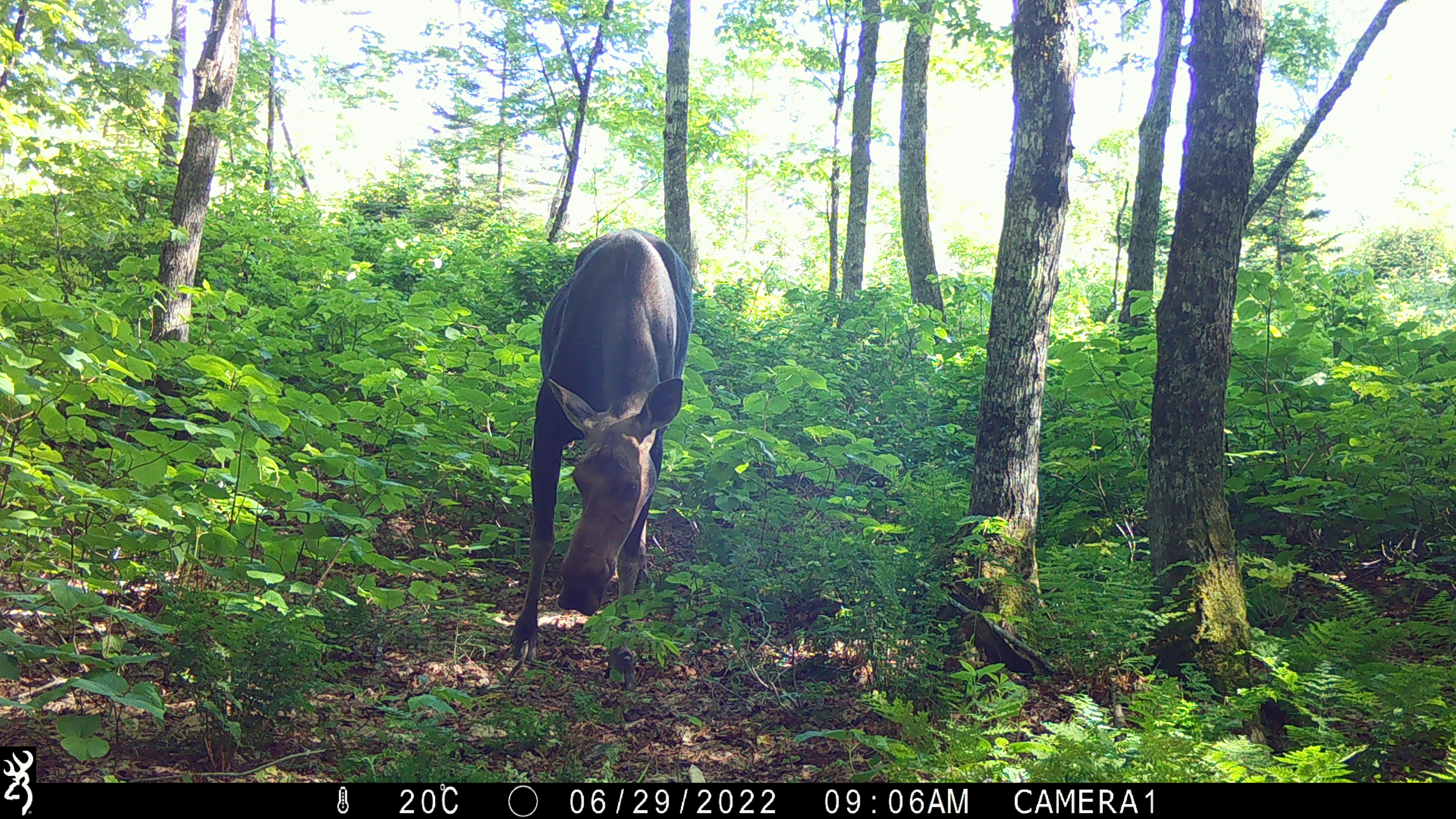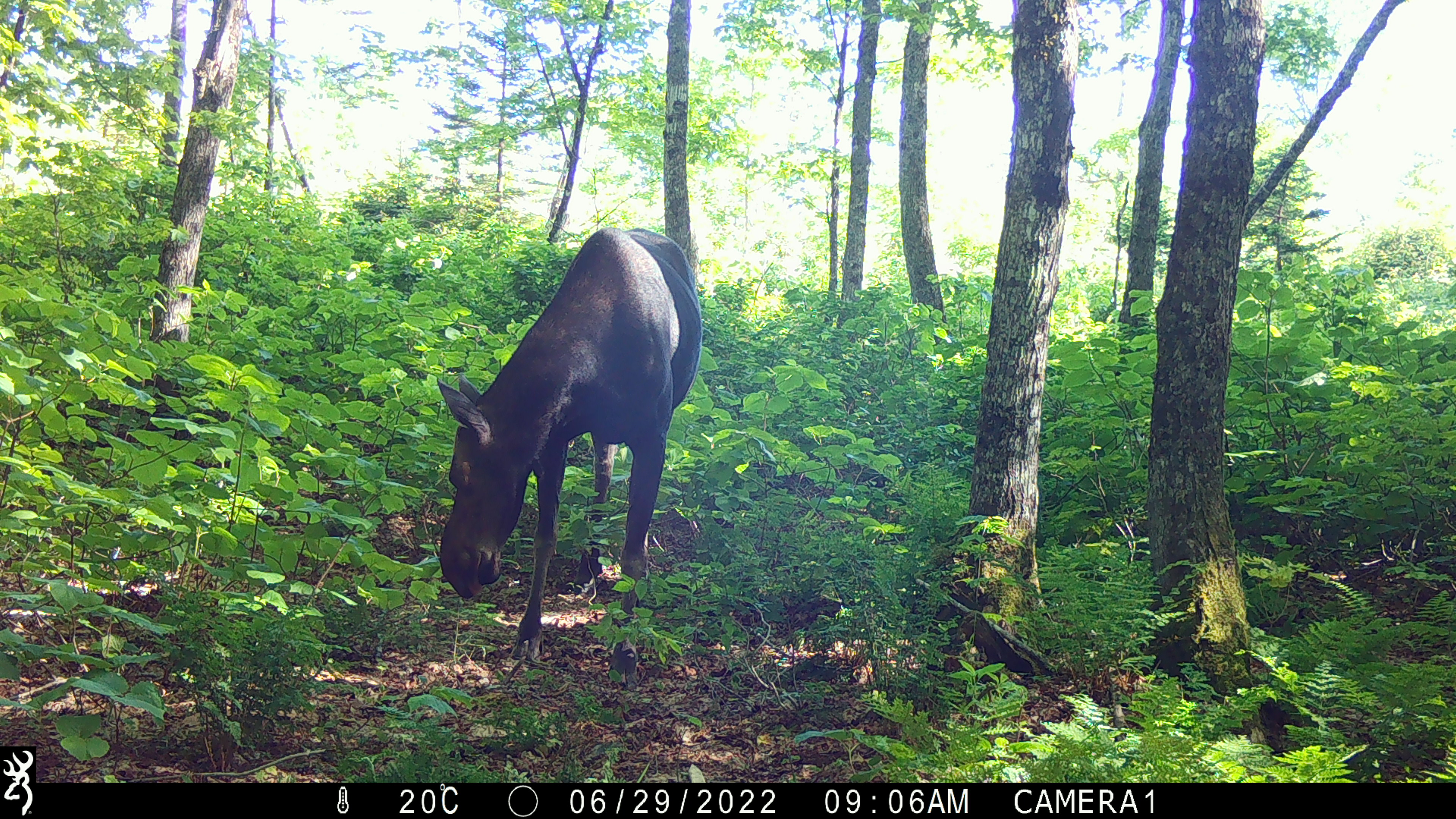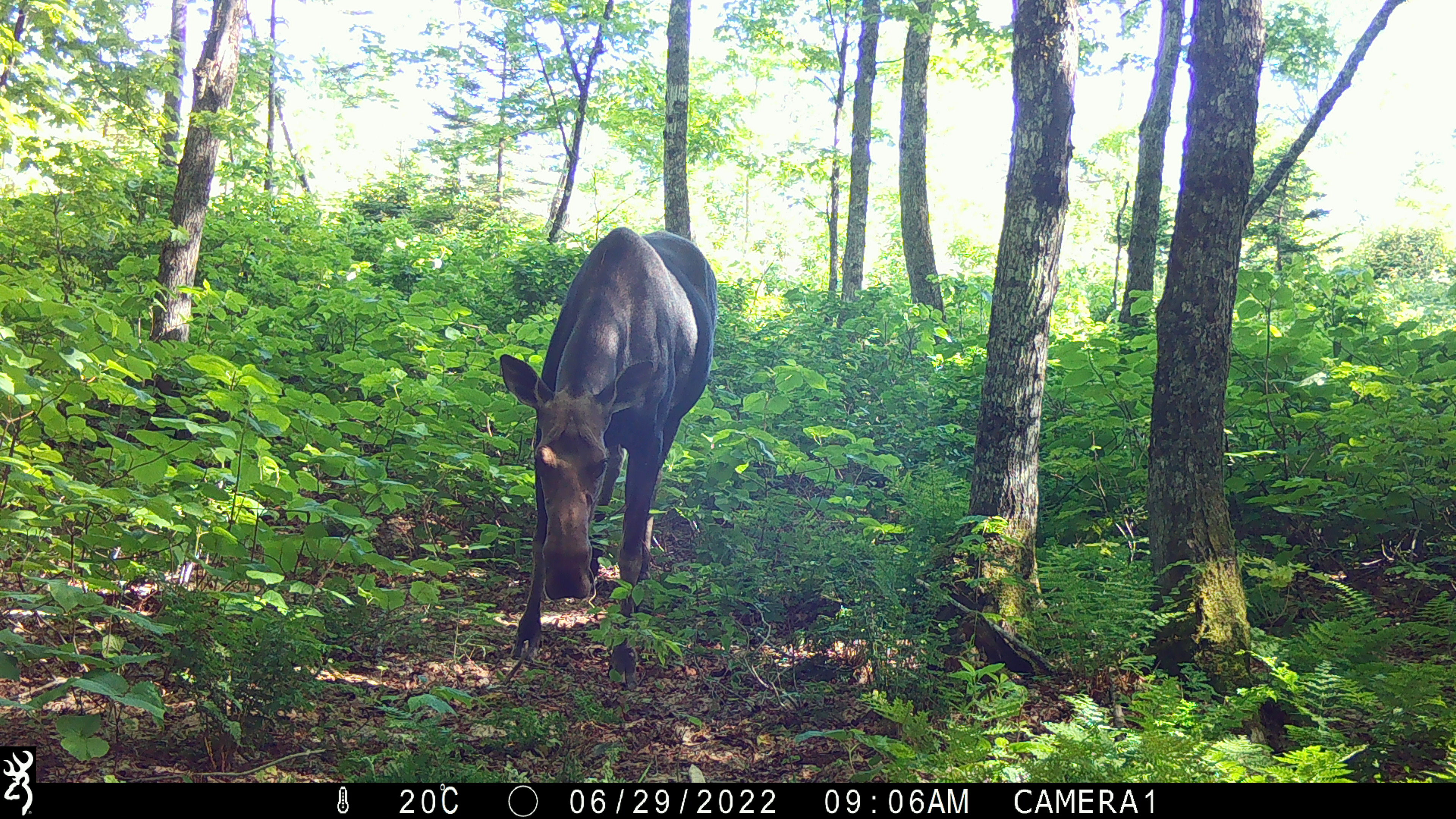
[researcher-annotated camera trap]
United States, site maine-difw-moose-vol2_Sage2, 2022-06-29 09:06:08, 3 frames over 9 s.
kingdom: Animalia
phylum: Chordata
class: Mammalia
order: Artiodactyla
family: Cervidae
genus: Alces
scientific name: Alces alces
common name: moose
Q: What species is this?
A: Moose (Alces alces).